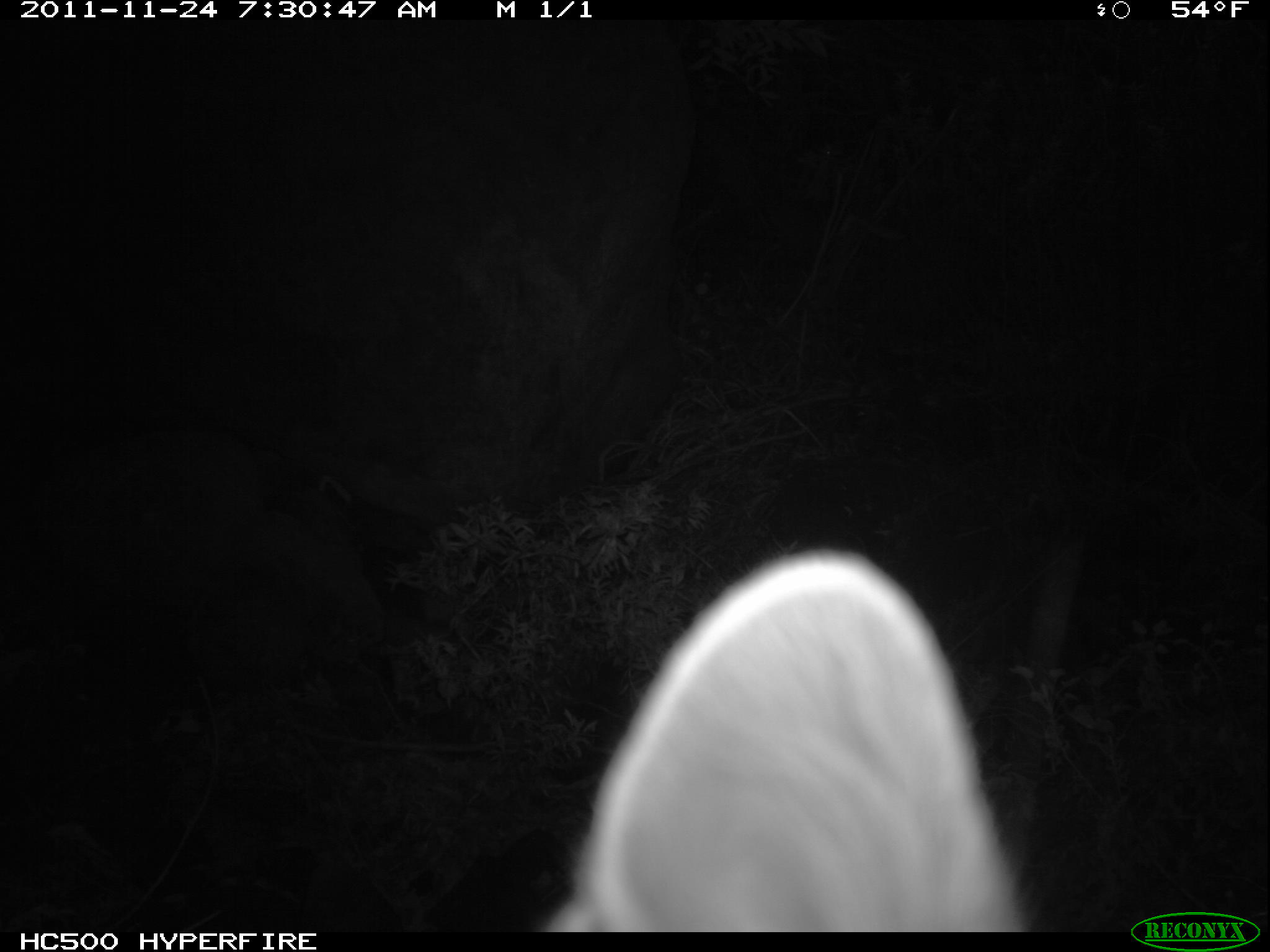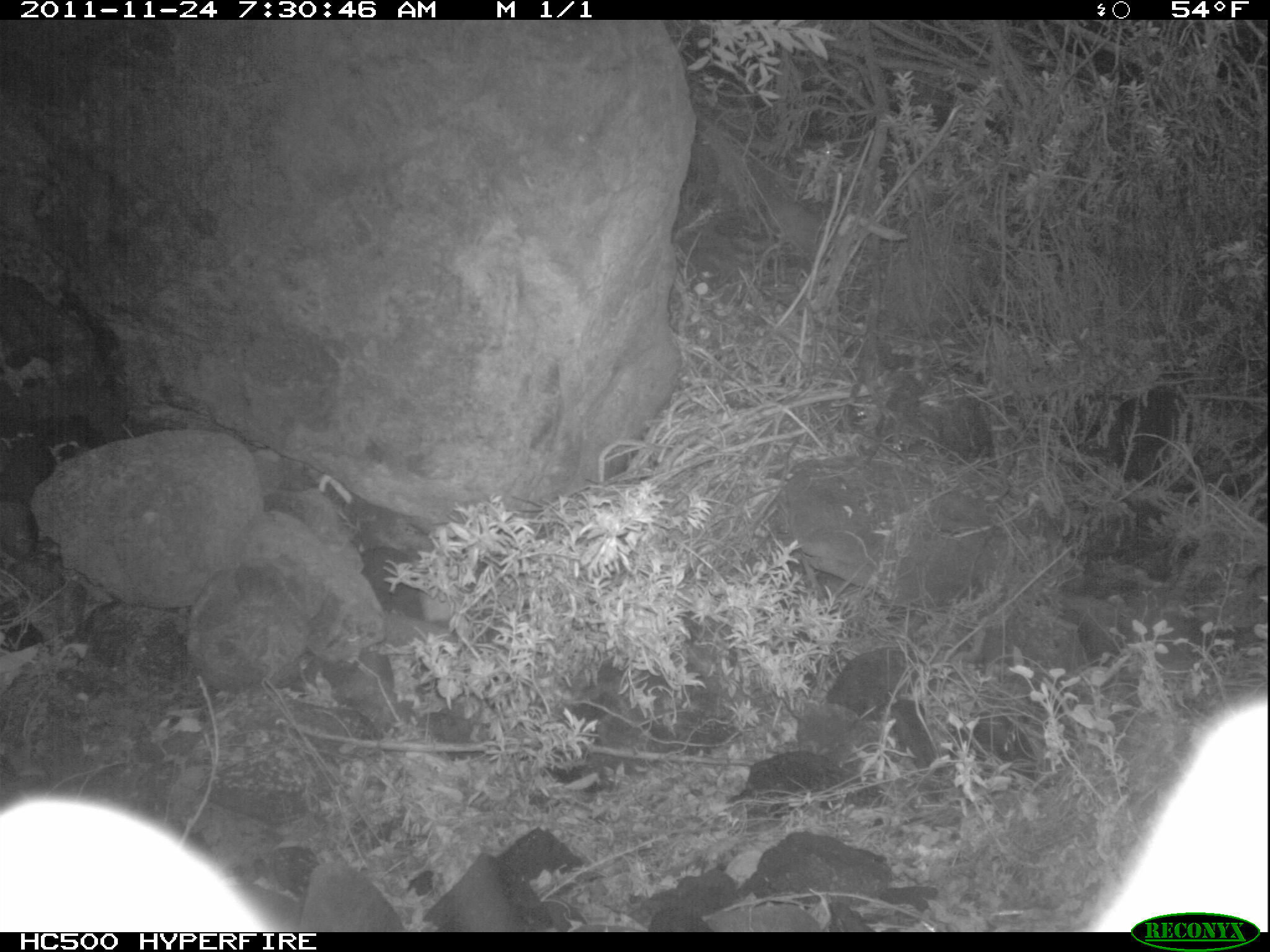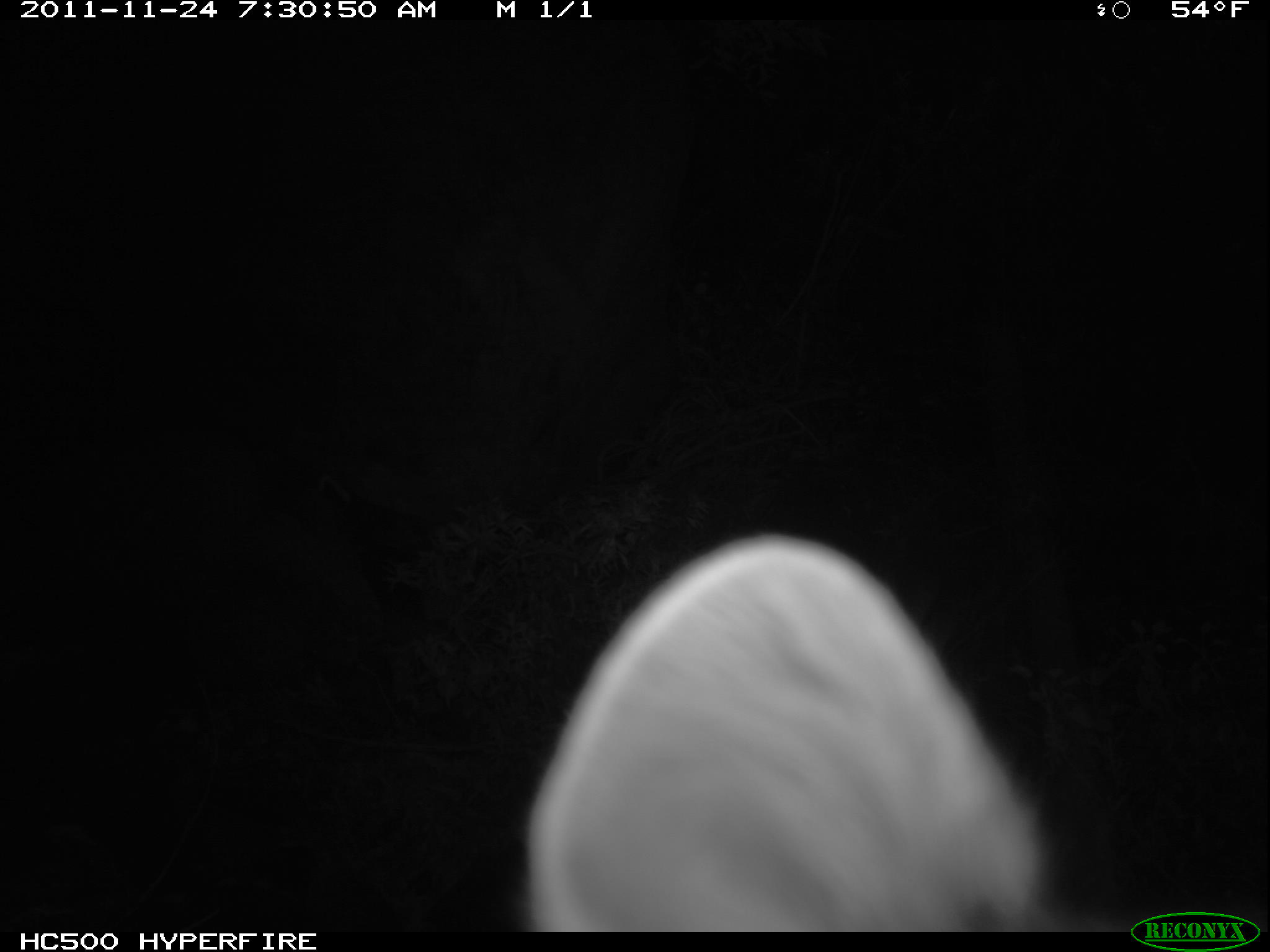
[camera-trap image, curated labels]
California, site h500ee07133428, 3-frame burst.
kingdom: Animalia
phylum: Chordata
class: Mammalia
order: Carnivora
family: Canidae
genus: Urocyon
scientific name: Urocyon littoralis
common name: island fox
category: fox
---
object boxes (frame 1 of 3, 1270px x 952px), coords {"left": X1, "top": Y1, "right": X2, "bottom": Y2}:
fox: {"left": 536, "top": 546, "right": 1036, "bottom": 930}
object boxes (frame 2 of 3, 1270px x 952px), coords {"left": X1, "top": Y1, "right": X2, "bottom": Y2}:
fox: {"left": 2, "top": 690, "right": 1266, "bottom": 930}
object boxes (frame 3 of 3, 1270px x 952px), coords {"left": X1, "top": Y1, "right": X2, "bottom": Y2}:
fox: {"left": 510, "top": 529, "right": 1075, "bottom": 933}